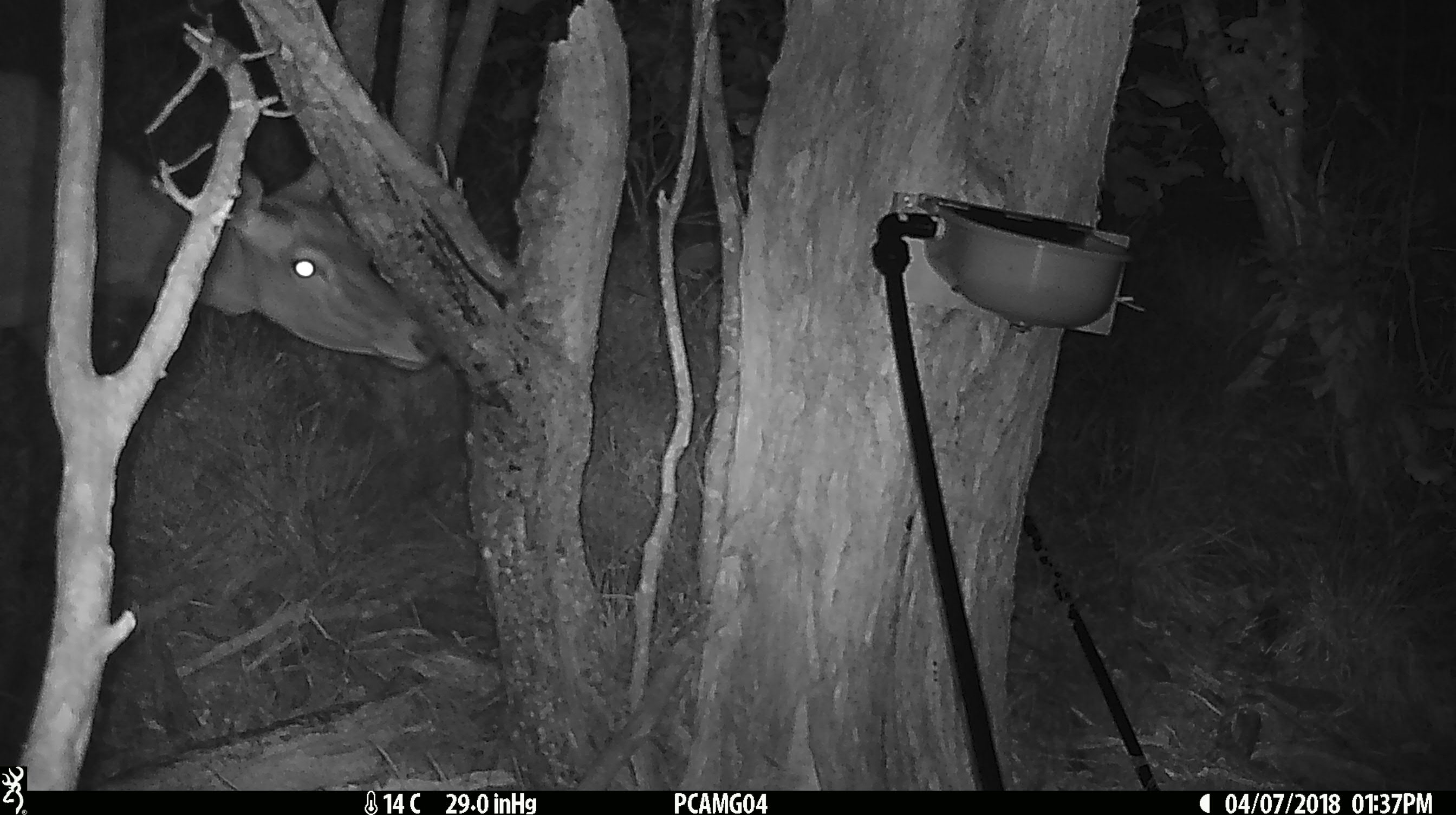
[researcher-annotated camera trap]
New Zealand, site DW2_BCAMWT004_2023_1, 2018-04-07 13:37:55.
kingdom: Animalia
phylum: Chordata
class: Mammalia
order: Artiodactyla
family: Cervidae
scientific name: Cervidae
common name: deer